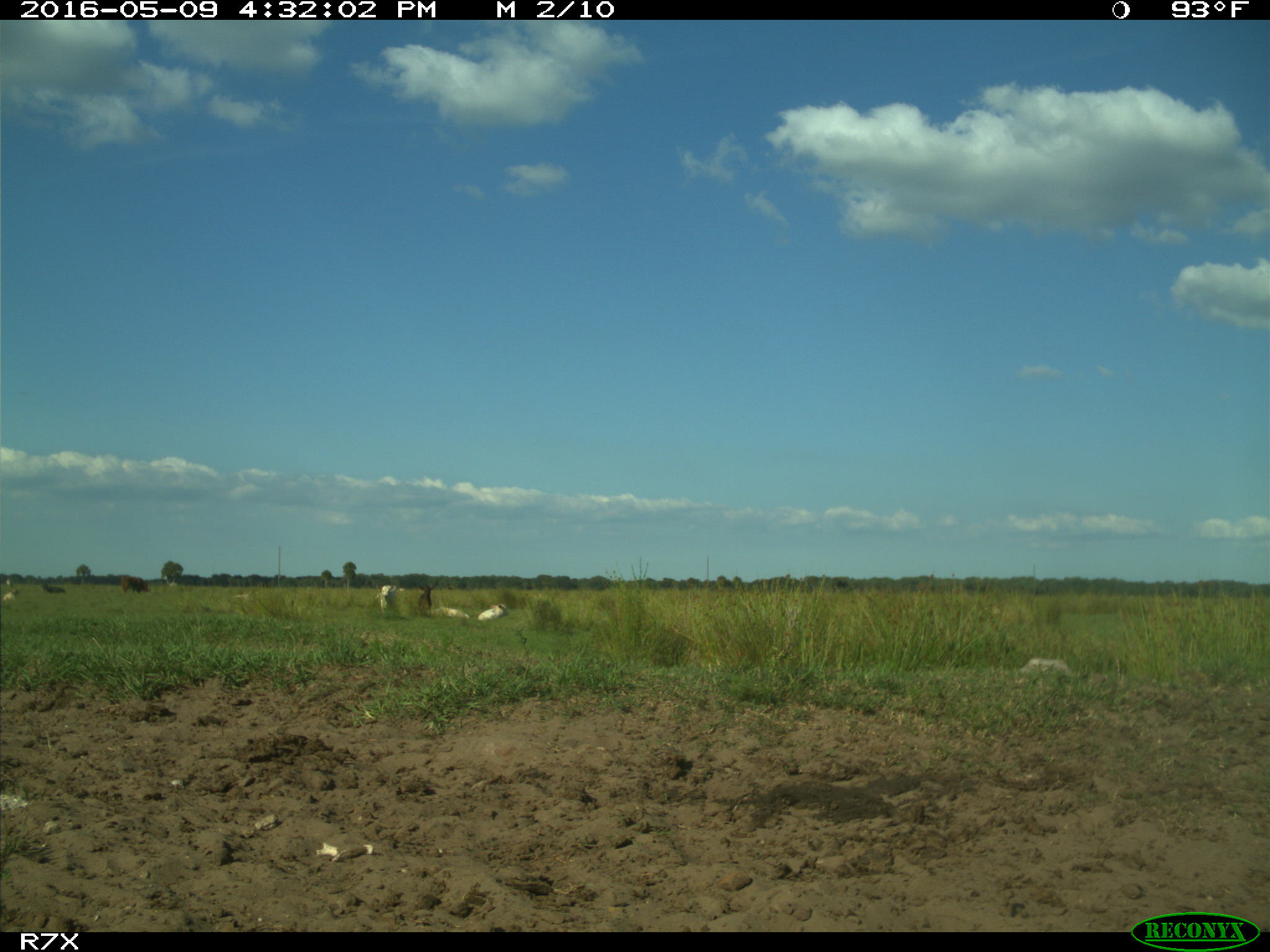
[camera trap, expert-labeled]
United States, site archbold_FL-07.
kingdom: Animalia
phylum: Chordata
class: Mammalia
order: Artiodactyla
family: Bovidae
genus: Bos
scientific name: Bos taurus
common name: domestic cow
Bos taurus (domestic cow).